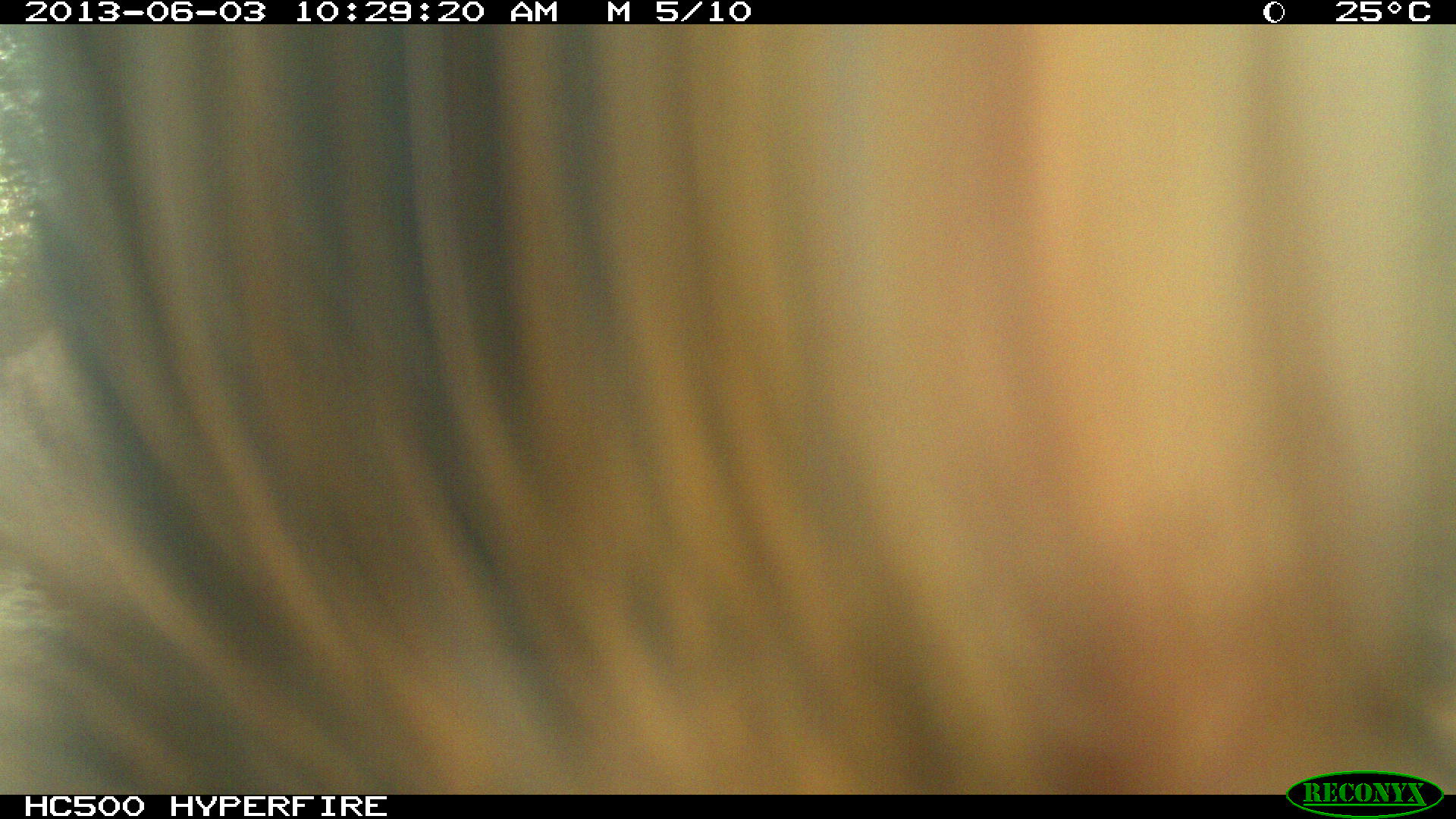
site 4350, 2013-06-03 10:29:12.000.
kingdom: Animalia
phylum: Chordata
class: Mammalia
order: Artiodactyla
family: Tayassuidae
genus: Tayassu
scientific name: Tayassu pecari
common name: white-lipped peccary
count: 6